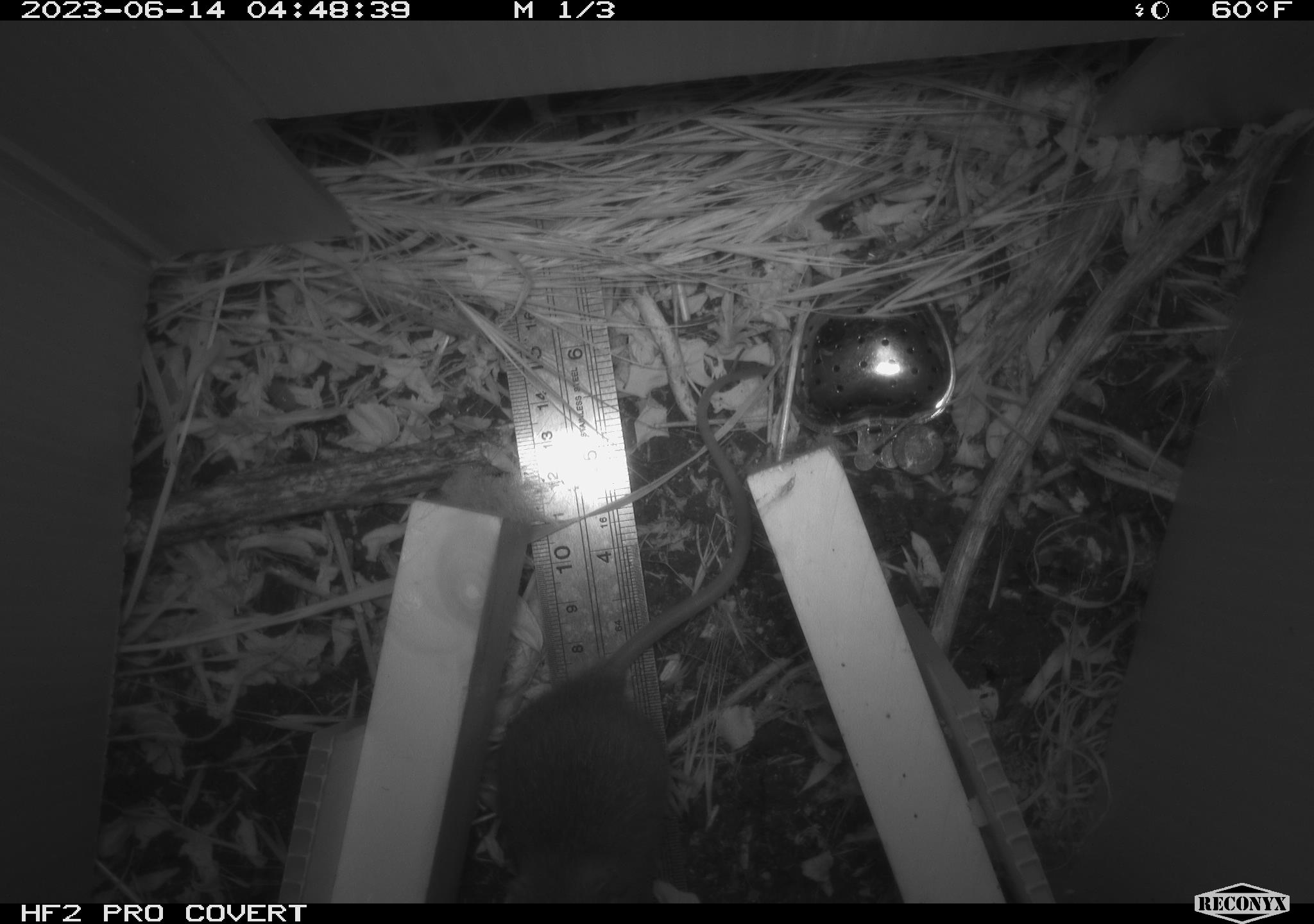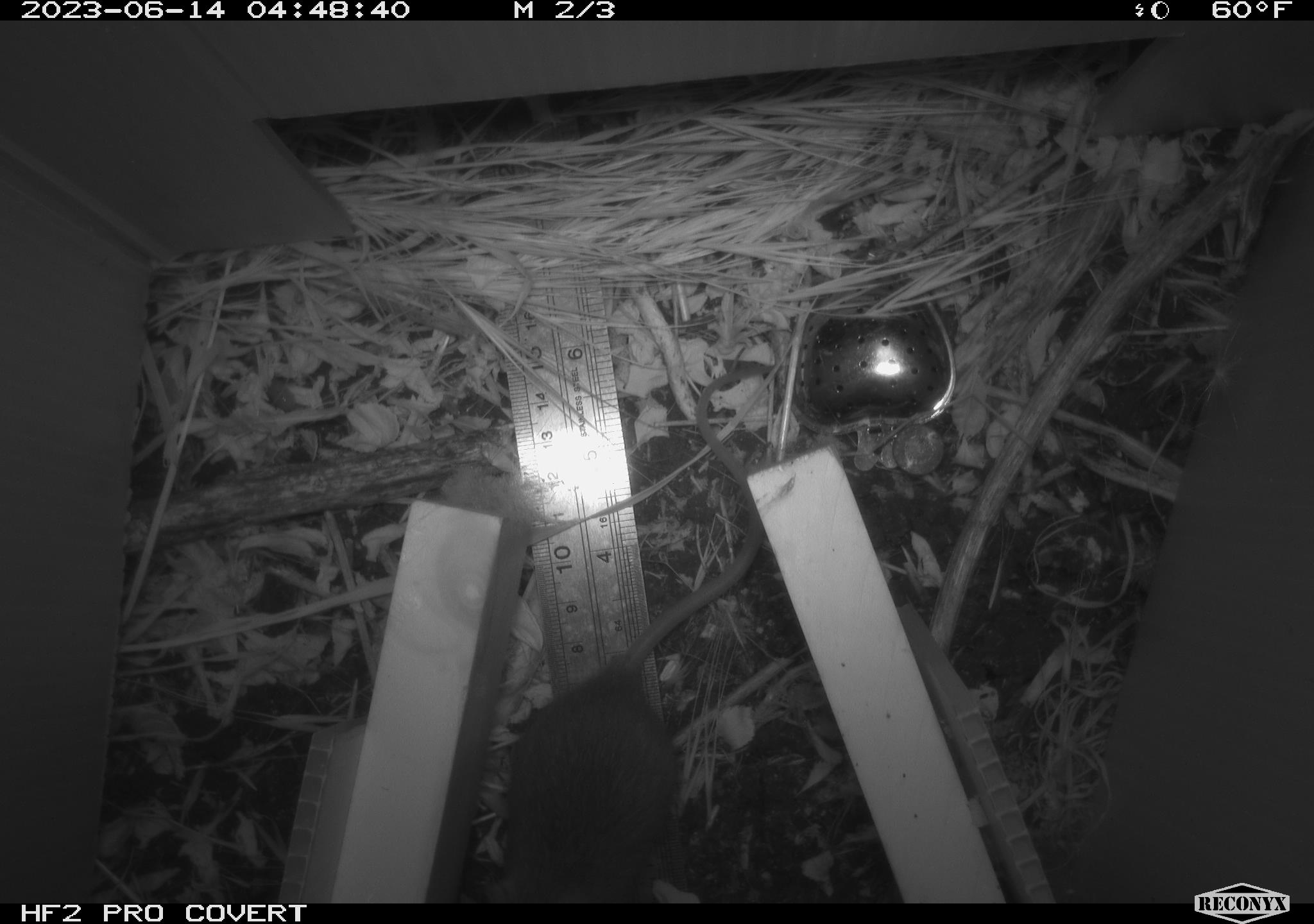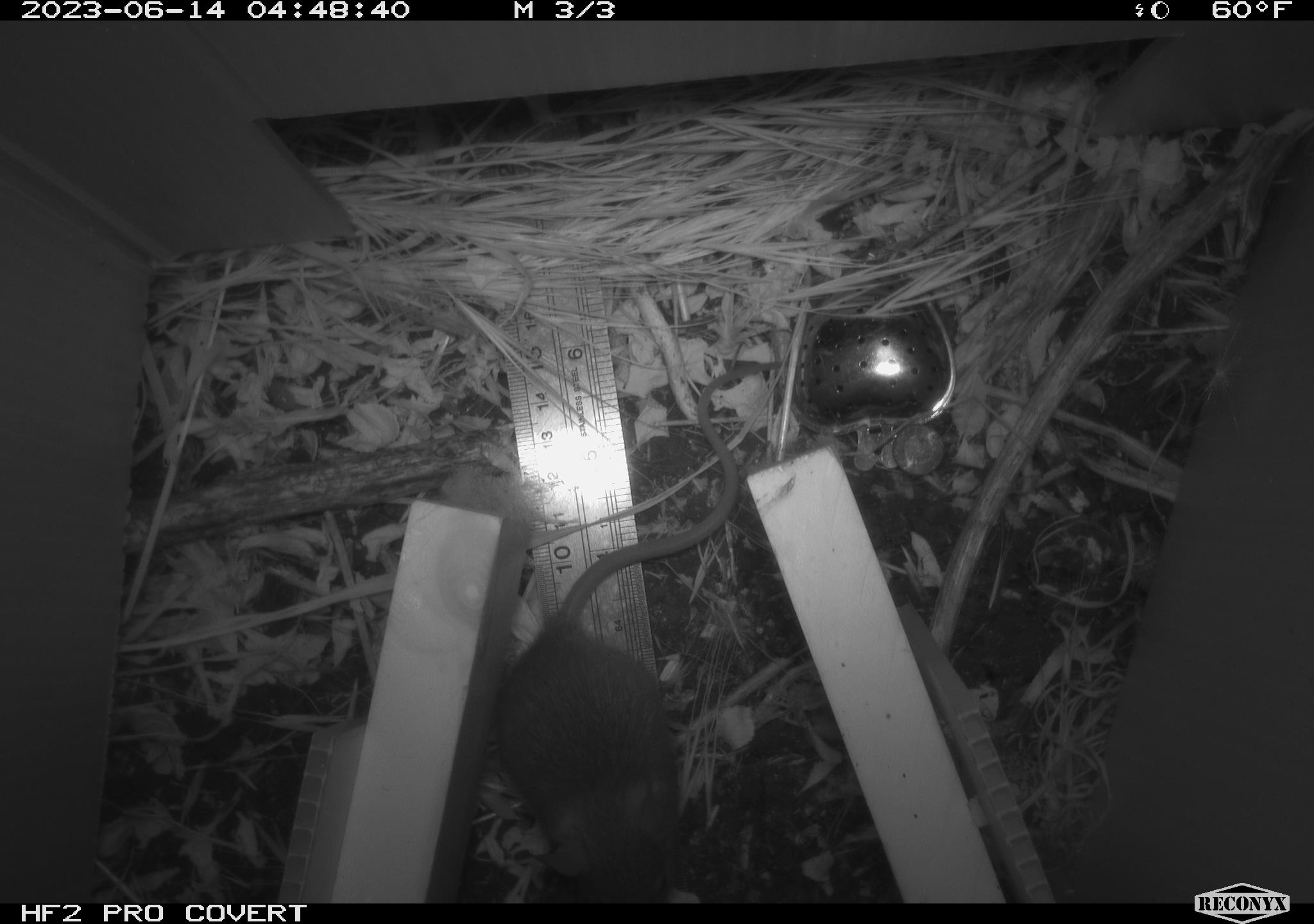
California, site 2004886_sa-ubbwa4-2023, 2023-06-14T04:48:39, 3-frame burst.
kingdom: Animalia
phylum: Chordata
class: Mammalia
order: Rodentia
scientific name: Rodentia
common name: mouse species